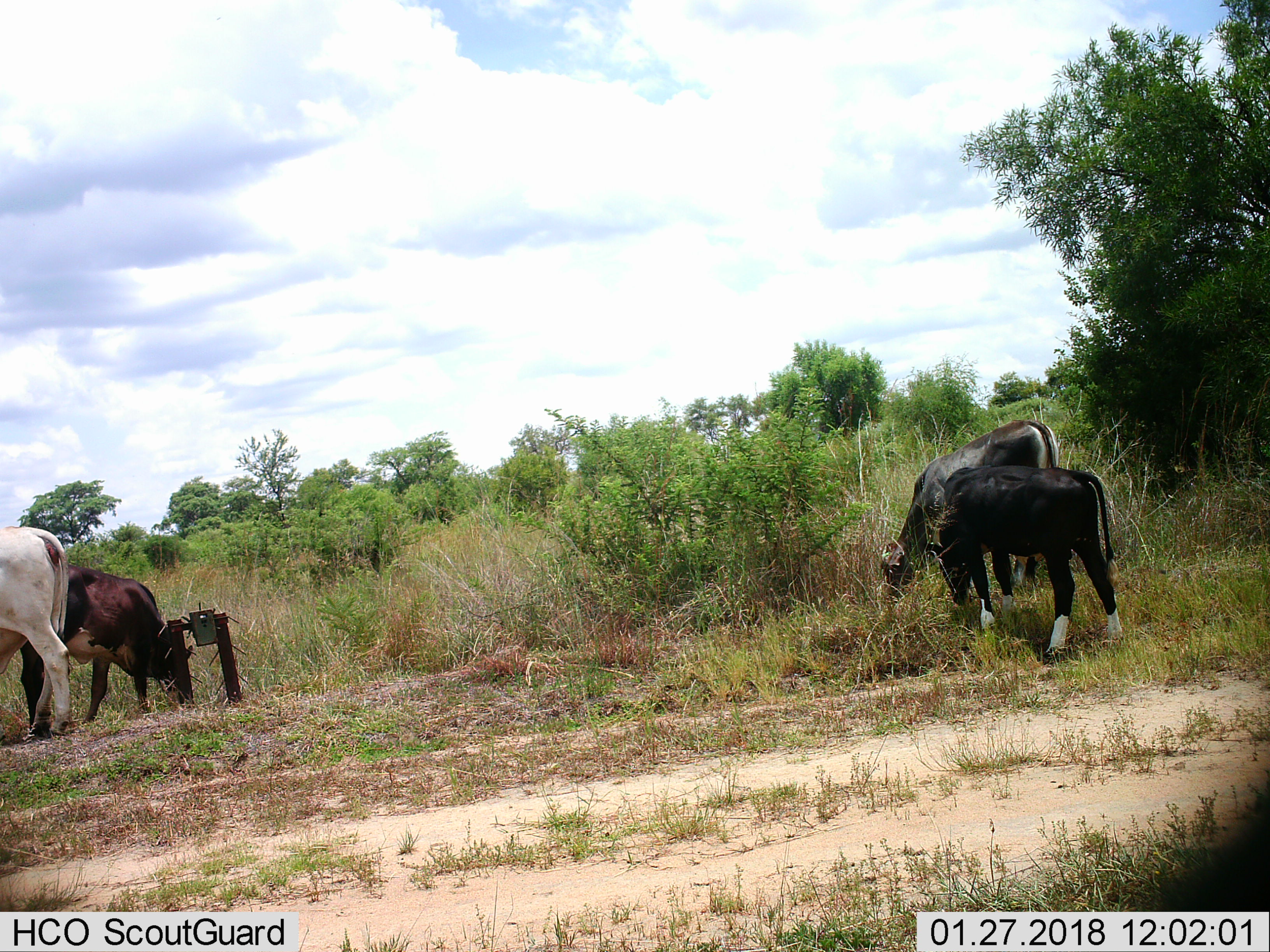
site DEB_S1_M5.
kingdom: Animalia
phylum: Chordata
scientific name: Vertebrata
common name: domestic animal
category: domesticanimal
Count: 4.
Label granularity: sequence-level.